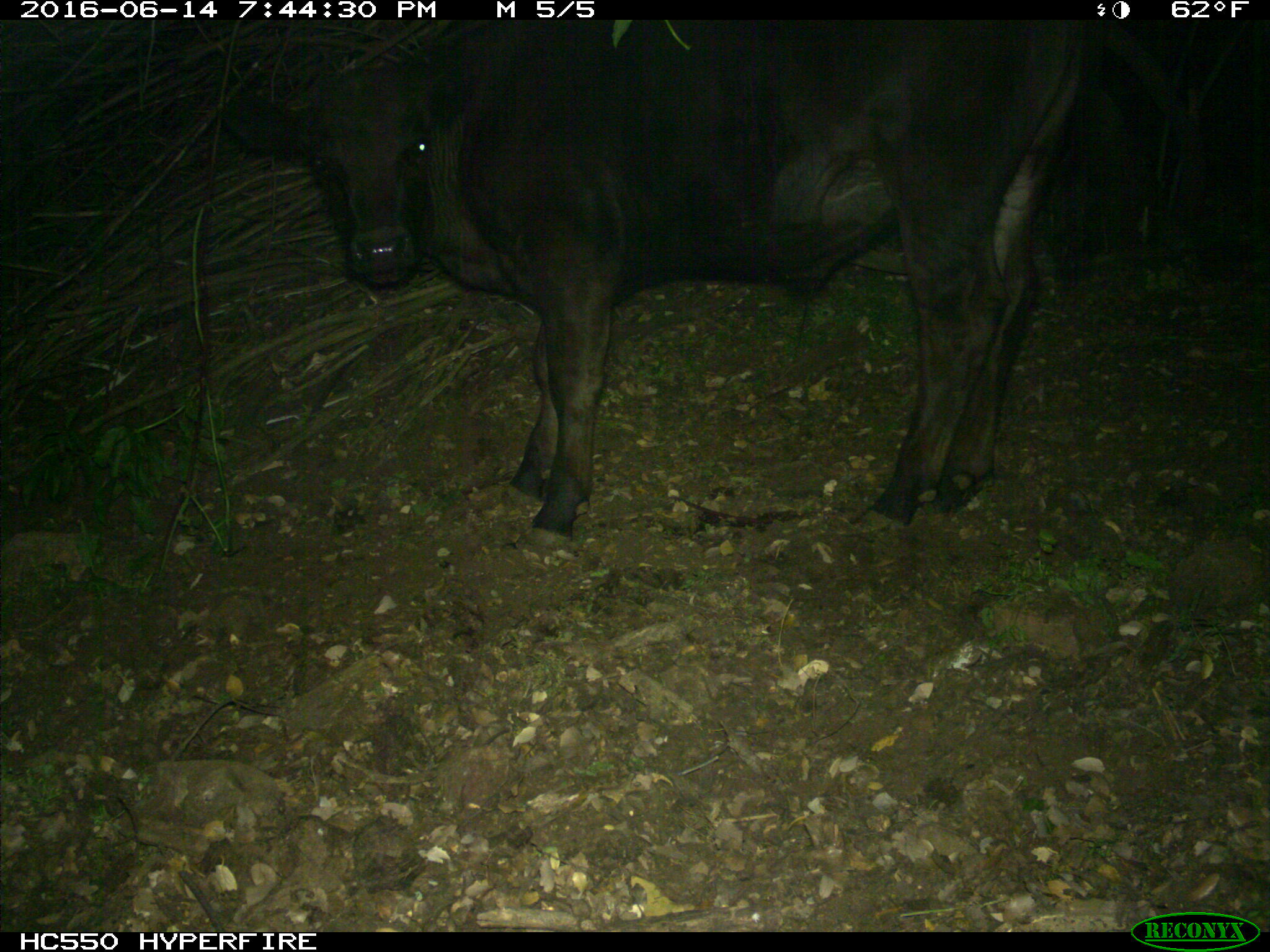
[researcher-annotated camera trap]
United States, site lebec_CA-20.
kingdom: Animalia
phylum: Chordata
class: Mammalia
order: Artiodactyla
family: Bovidae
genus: Bos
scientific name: Bos taurus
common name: domestic cow